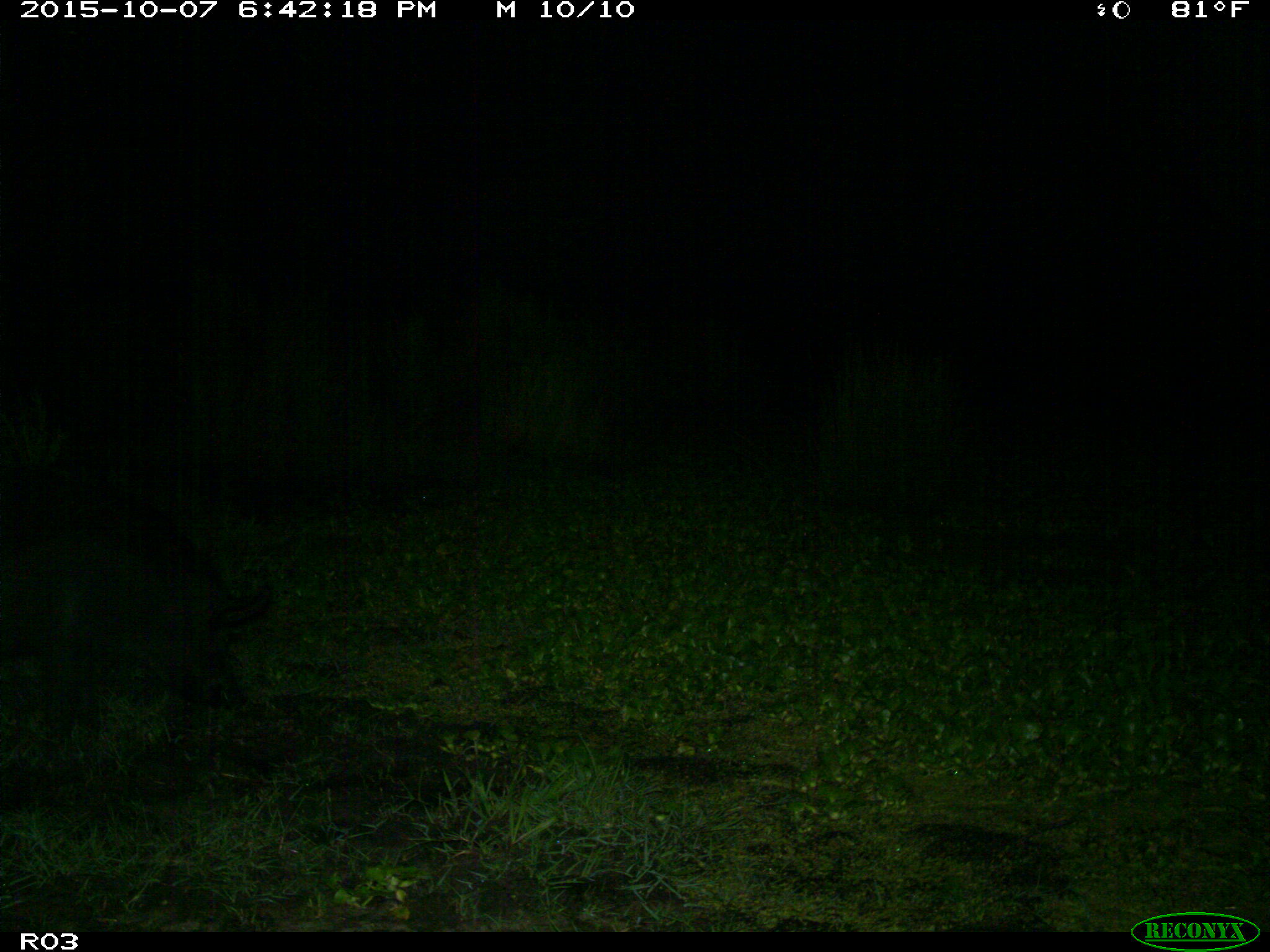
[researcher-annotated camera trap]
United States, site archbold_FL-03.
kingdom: Animalia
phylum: Chordata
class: Mammalia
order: Artiodactyla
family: Suidae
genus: Sus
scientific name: Sus scrofa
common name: wild boar